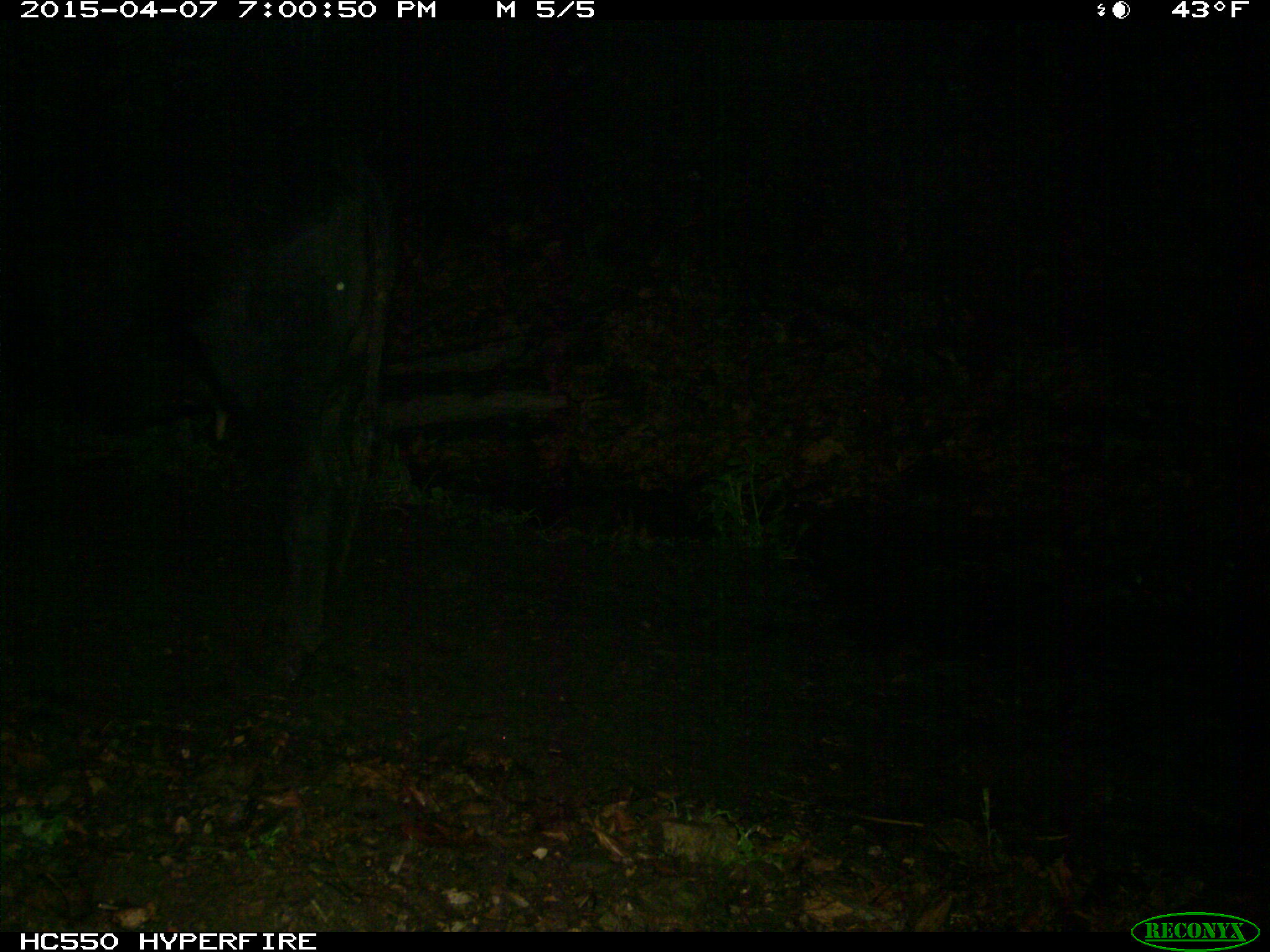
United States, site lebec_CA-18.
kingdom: Animalia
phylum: Chordata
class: Mammalia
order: Artiodactyla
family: Bovidae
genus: Bos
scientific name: Bos taurus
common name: domestic cow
Bos taurus (domestic cow).